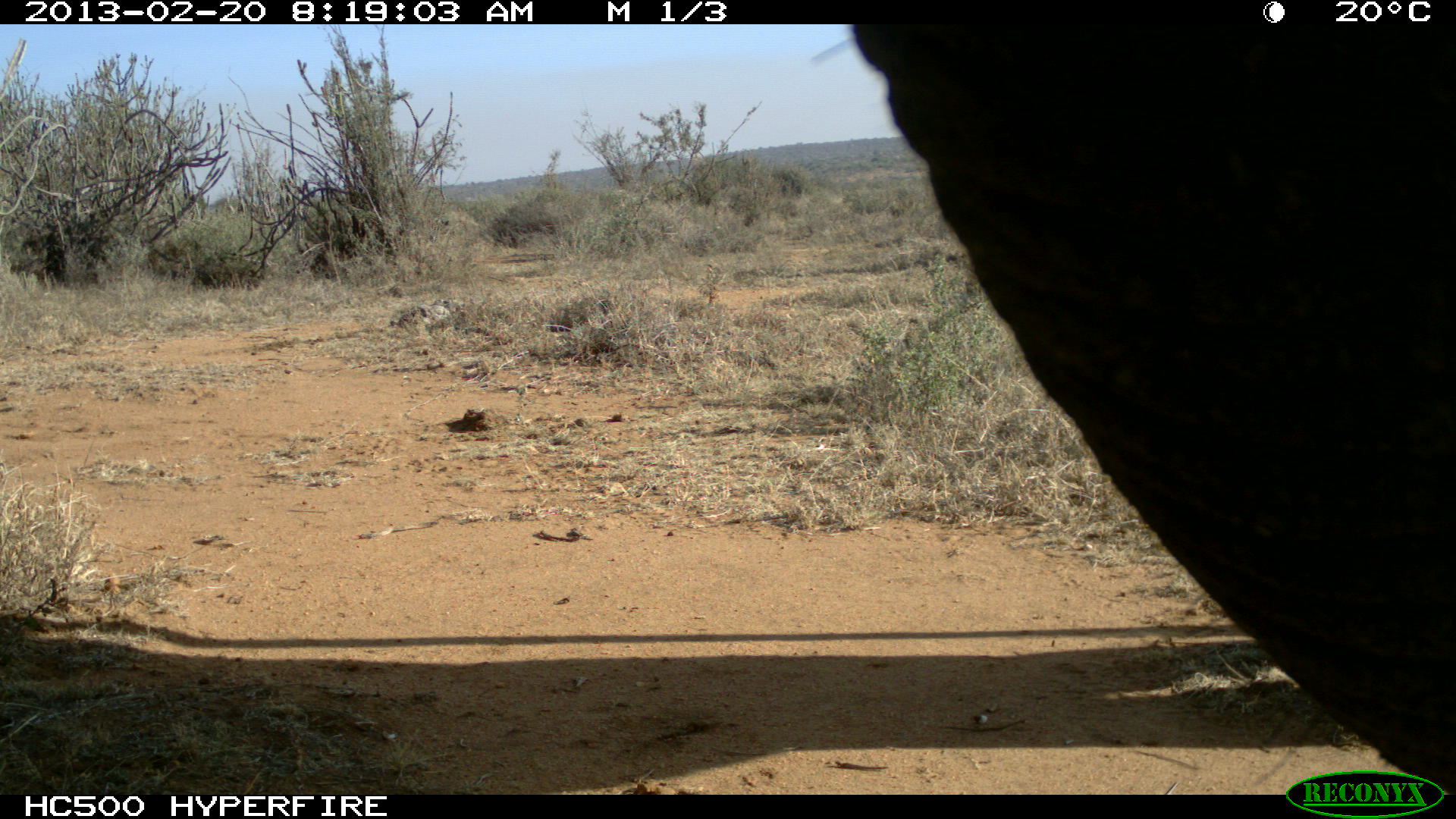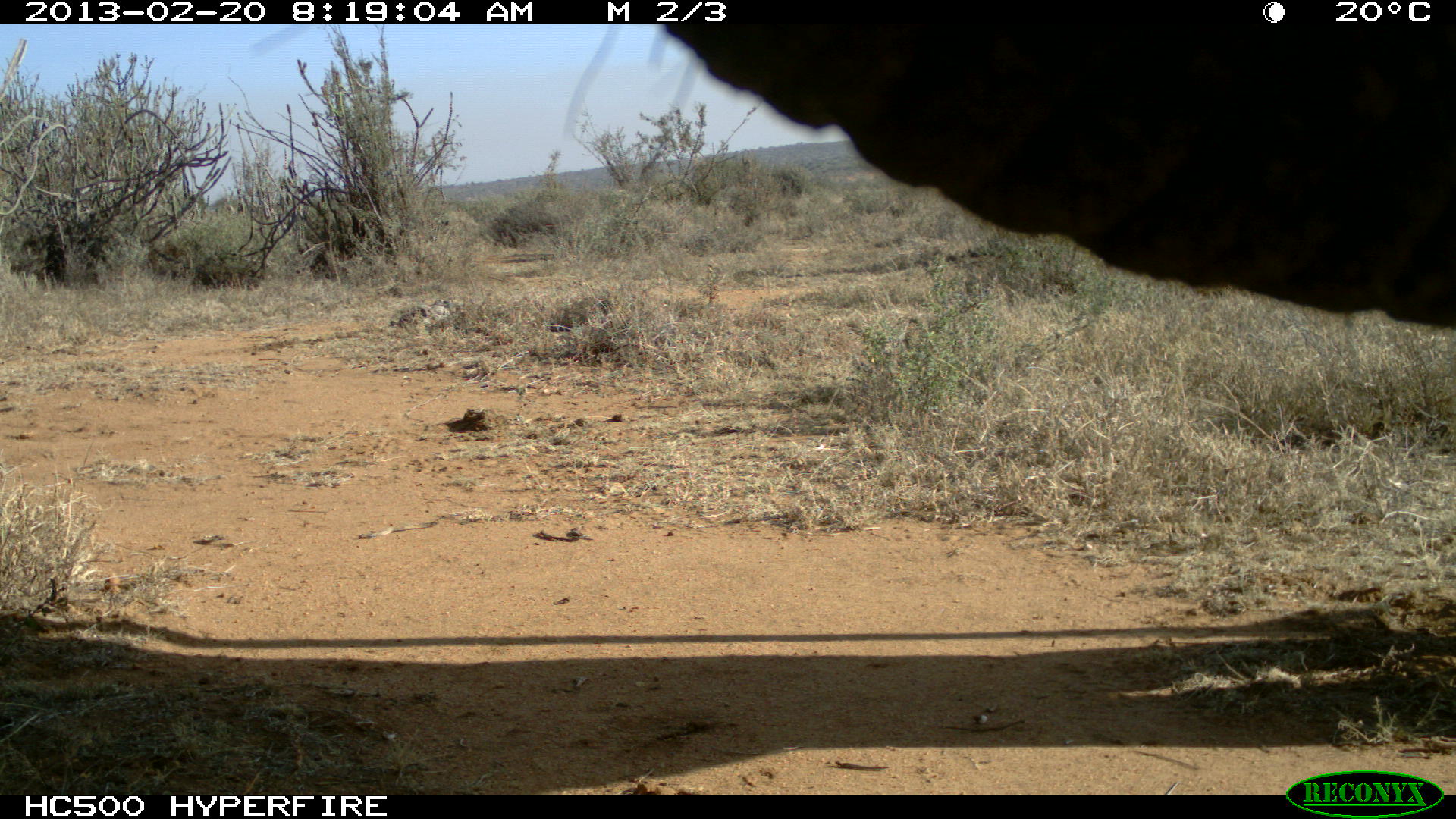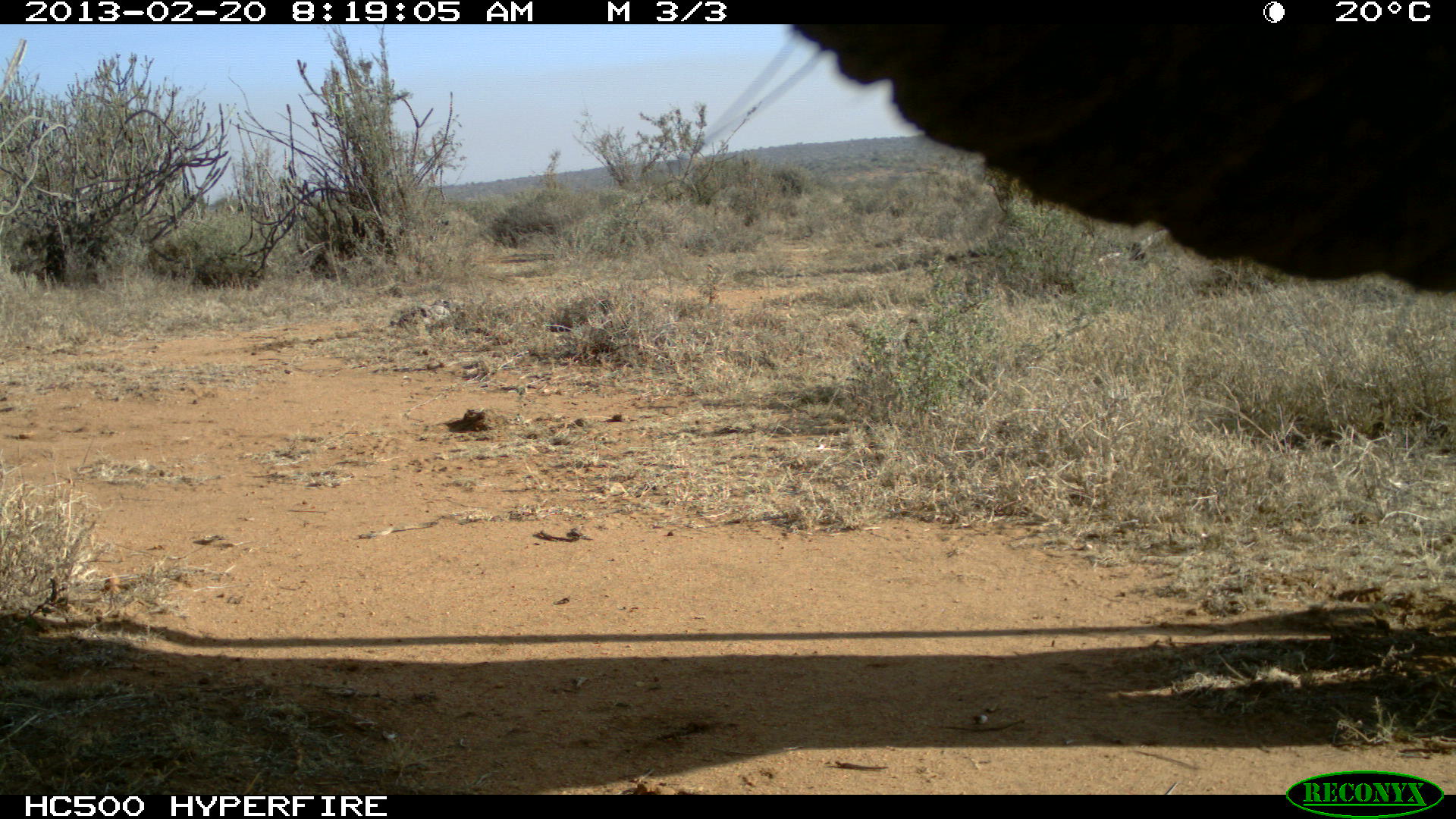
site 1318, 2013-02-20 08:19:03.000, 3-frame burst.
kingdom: Animalia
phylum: Chordata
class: Mammalia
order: Proboscidea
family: Elephantidae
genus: Loxodonta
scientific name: Loxodonta africana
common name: african bush elephant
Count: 1.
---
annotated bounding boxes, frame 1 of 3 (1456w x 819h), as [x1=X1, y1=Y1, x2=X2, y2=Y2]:
loxodonta africana: [x1=851, y1=24, x2=1455, y2=799]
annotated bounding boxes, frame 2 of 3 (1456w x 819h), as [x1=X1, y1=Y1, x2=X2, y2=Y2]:
loxodonta africana: [x1=657, y1=20, x2=1454, y2=332]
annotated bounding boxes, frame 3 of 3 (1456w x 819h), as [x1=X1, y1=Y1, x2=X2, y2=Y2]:
loxodonta africana: [x1=783, y1=23, x2=1456, y2=302]